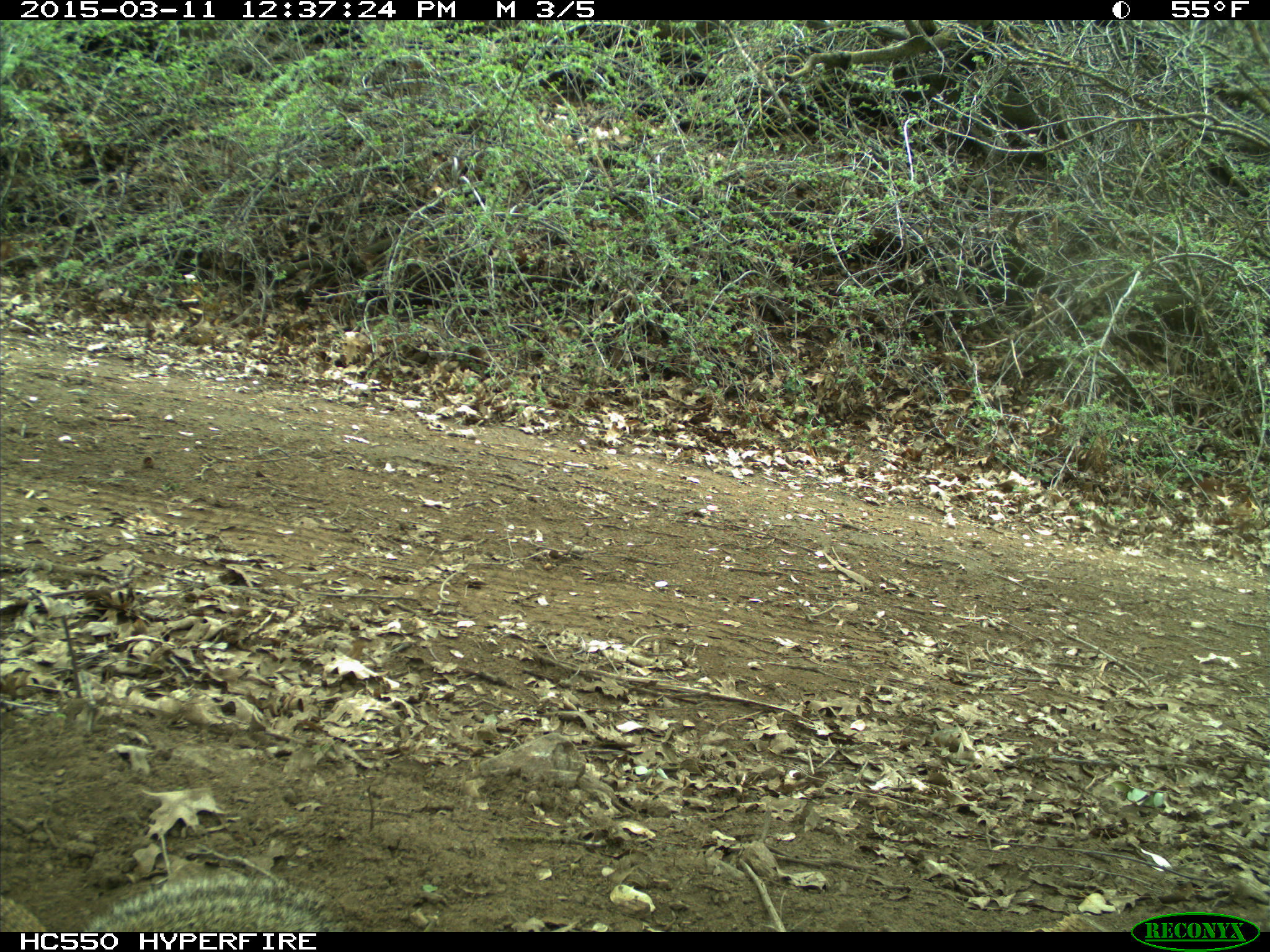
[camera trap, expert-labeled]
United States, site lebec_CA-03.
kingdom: Animalia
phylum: Chordata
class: Mammalia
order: Rodentia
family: Sciuridae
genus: Otospermophilus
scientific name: Otospermophilus beecheyi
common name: california ground squirrel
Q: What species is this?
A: Otospermophilus beecheyi (california ground squirrel).